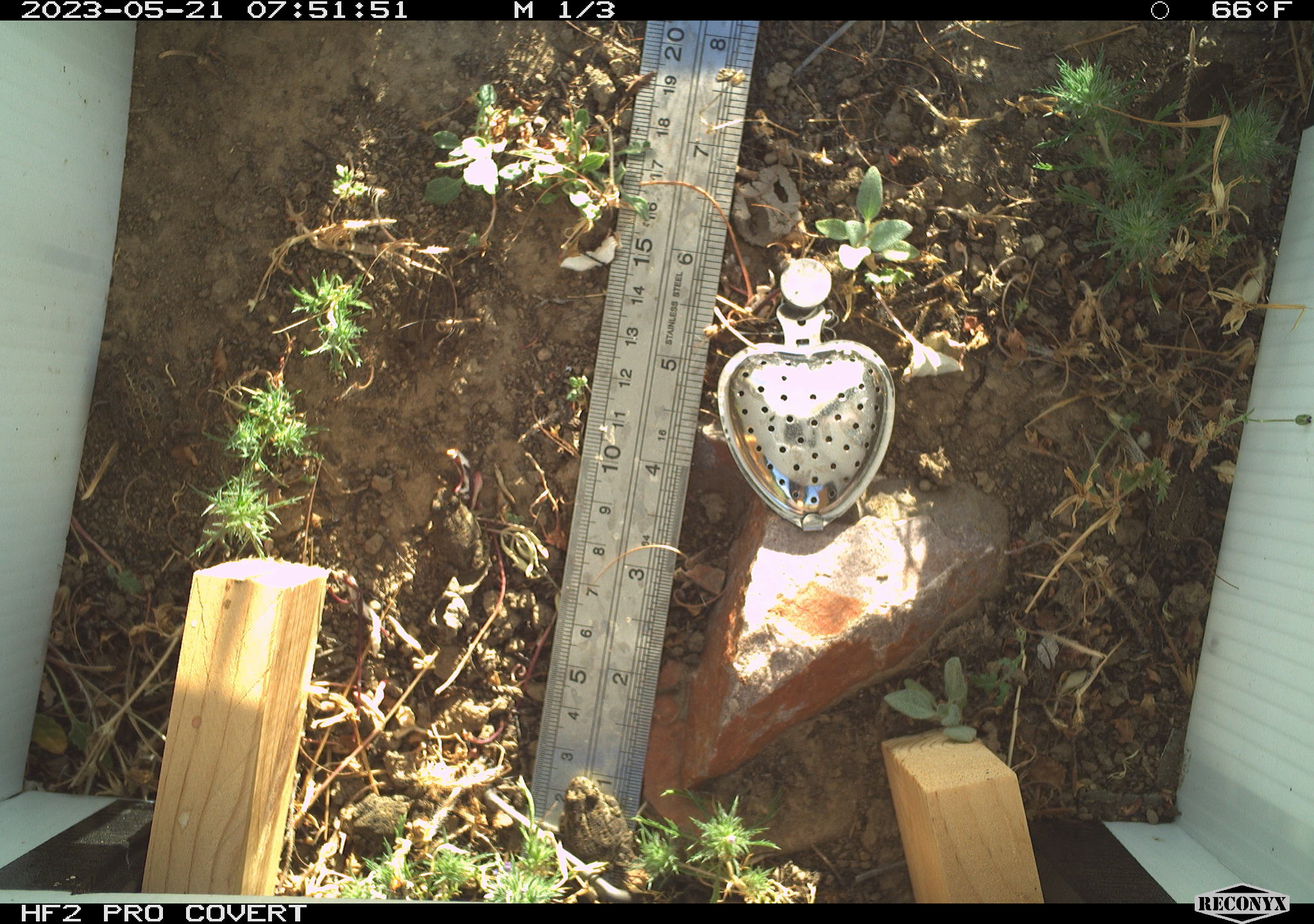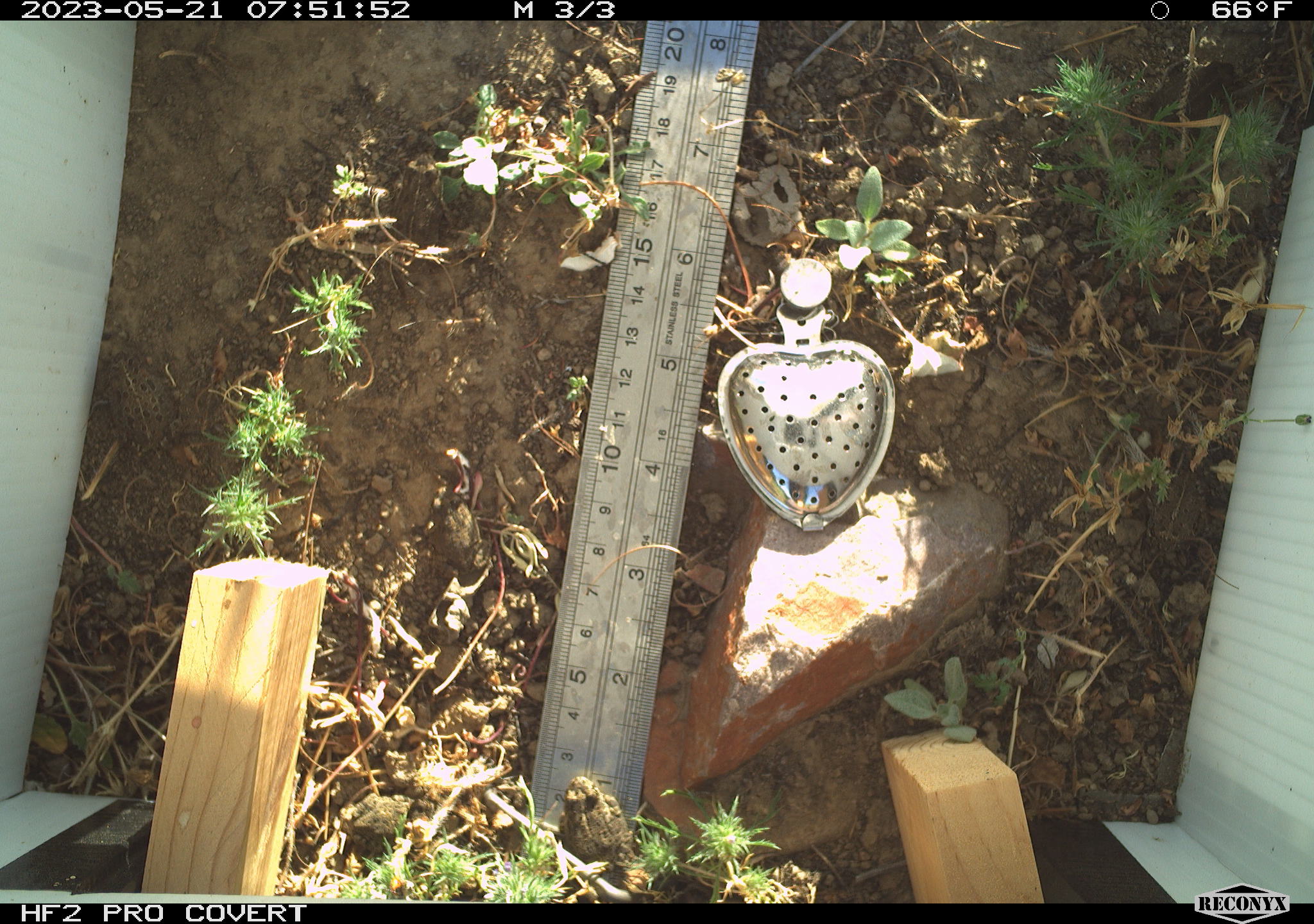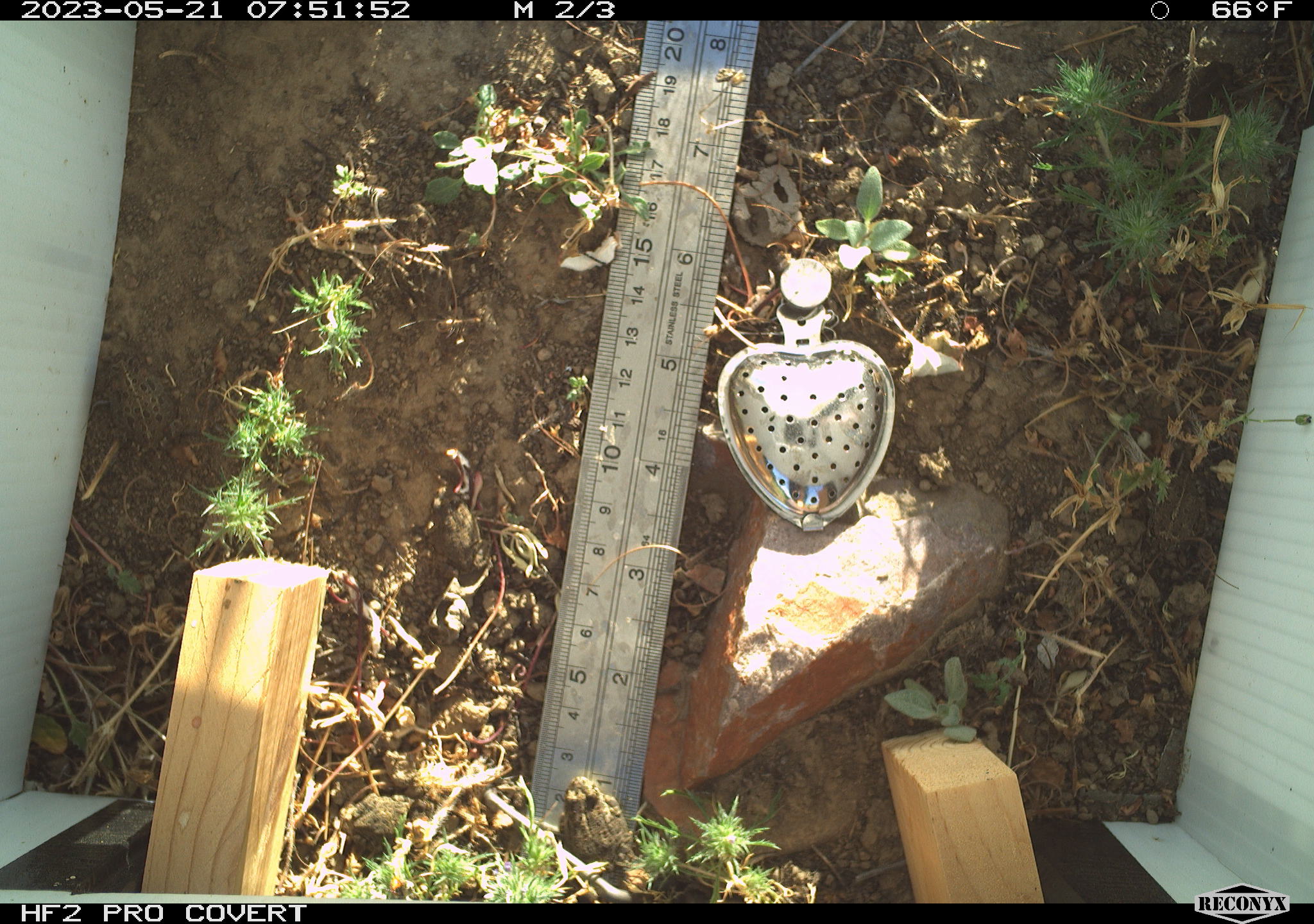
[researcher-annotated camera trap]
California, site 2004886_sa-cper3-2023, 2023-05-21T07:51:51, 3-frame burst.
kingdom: Animalia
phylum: Chordata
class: Amphibia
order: Anura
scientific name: Anura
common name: frogs